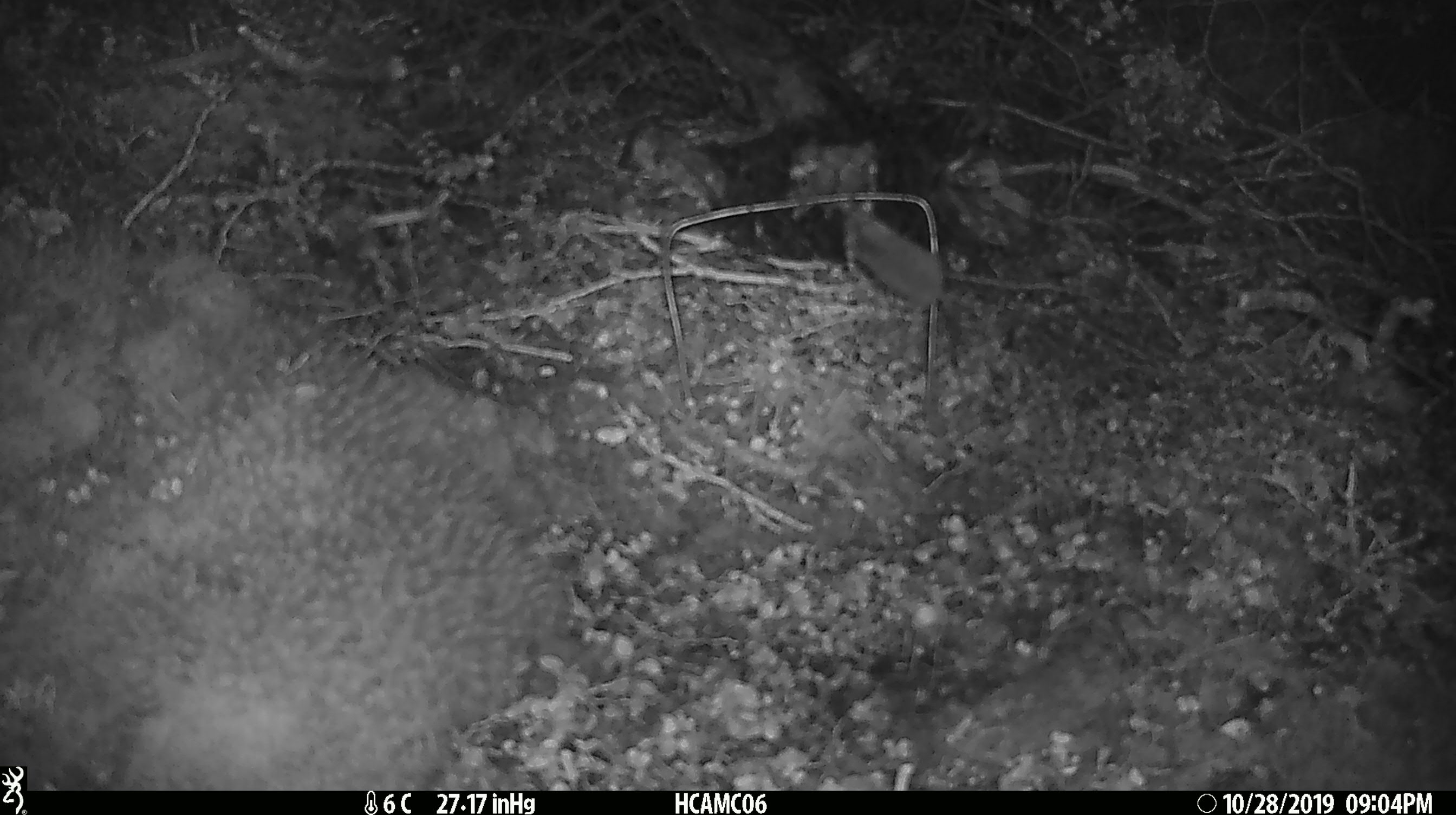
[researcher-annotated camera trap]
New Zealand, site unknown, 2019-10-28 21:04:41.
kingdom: Animalia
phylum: Chordata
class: Mammalia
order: Rodentia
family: Muridae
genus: Mus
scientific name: Mus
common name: mouse